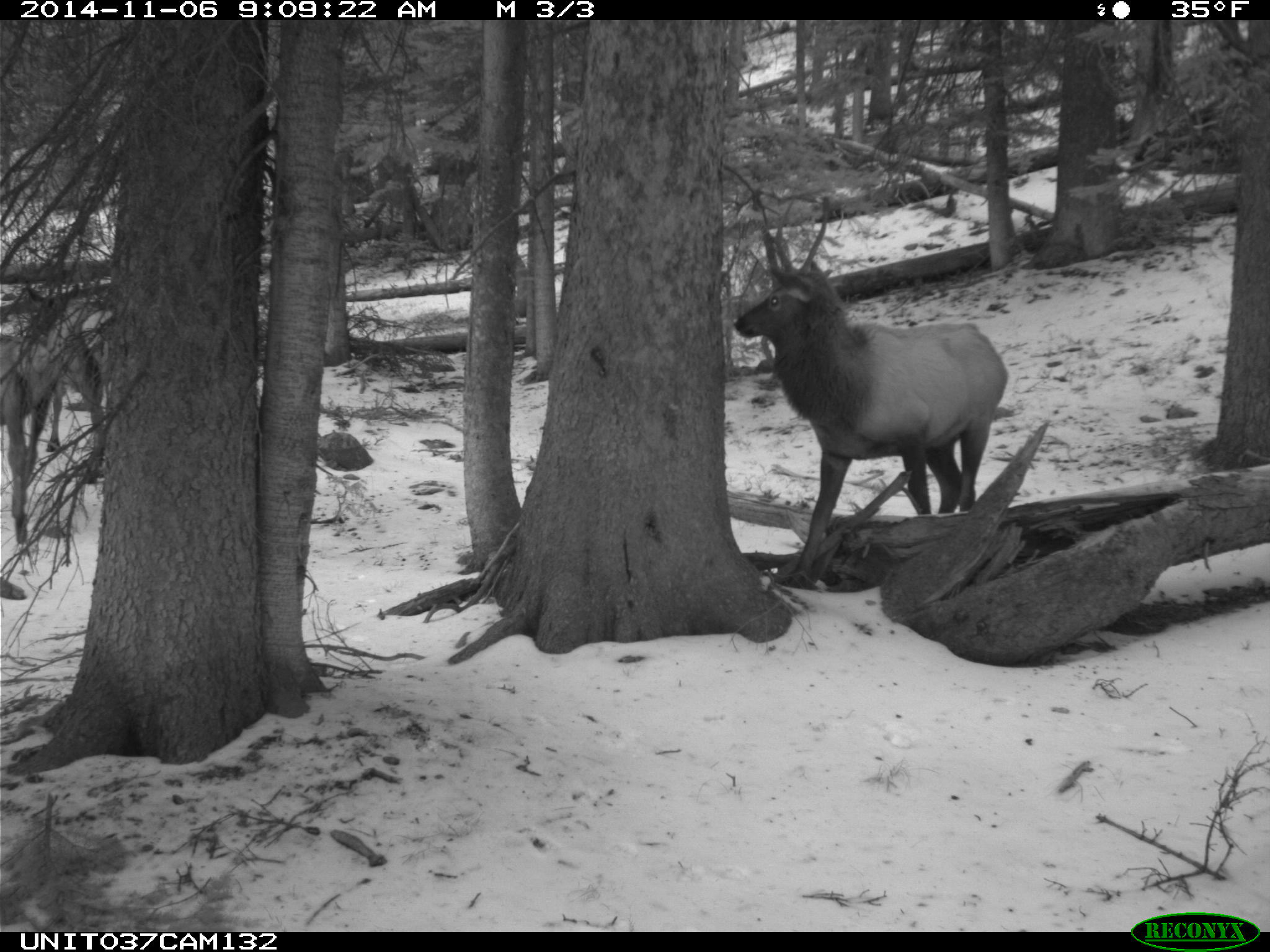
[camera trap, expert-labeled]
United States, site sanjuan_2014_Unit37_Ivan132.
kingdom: Animalia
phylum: Chordata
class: Mammalia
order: Artiodactyla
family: Cervidae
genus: Cervus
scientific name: Cervus elaphus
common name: red deer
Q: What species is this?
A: Cervus elaphus (red deer).